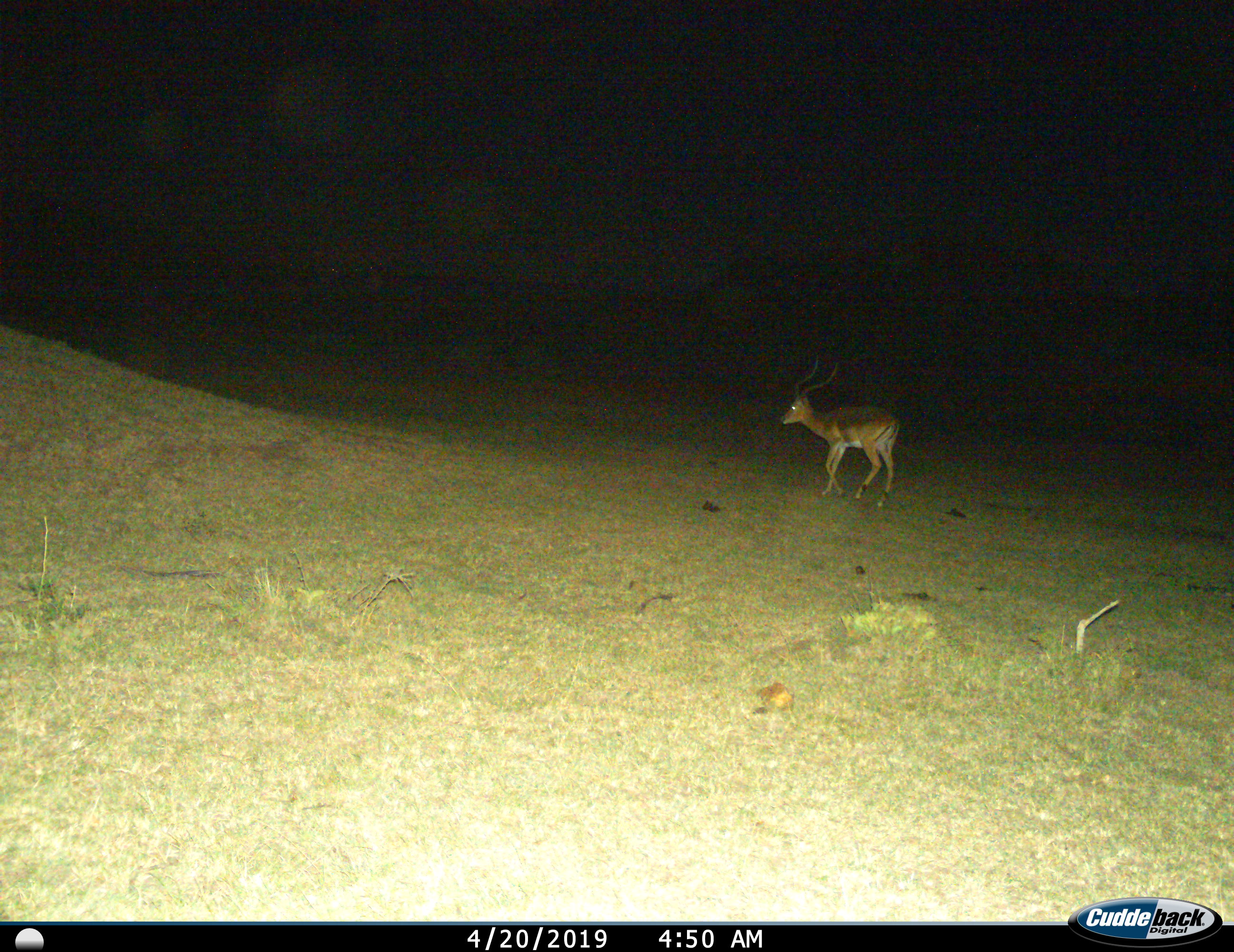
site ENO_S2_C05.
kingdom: Animalia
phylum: Chordata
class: Mammalia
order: Artiodactyla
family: Bovidae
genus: Aepyceros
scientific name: Aepyceros melampus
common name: impala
Impala (Aepyceros melampus), count 1. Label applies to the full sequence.